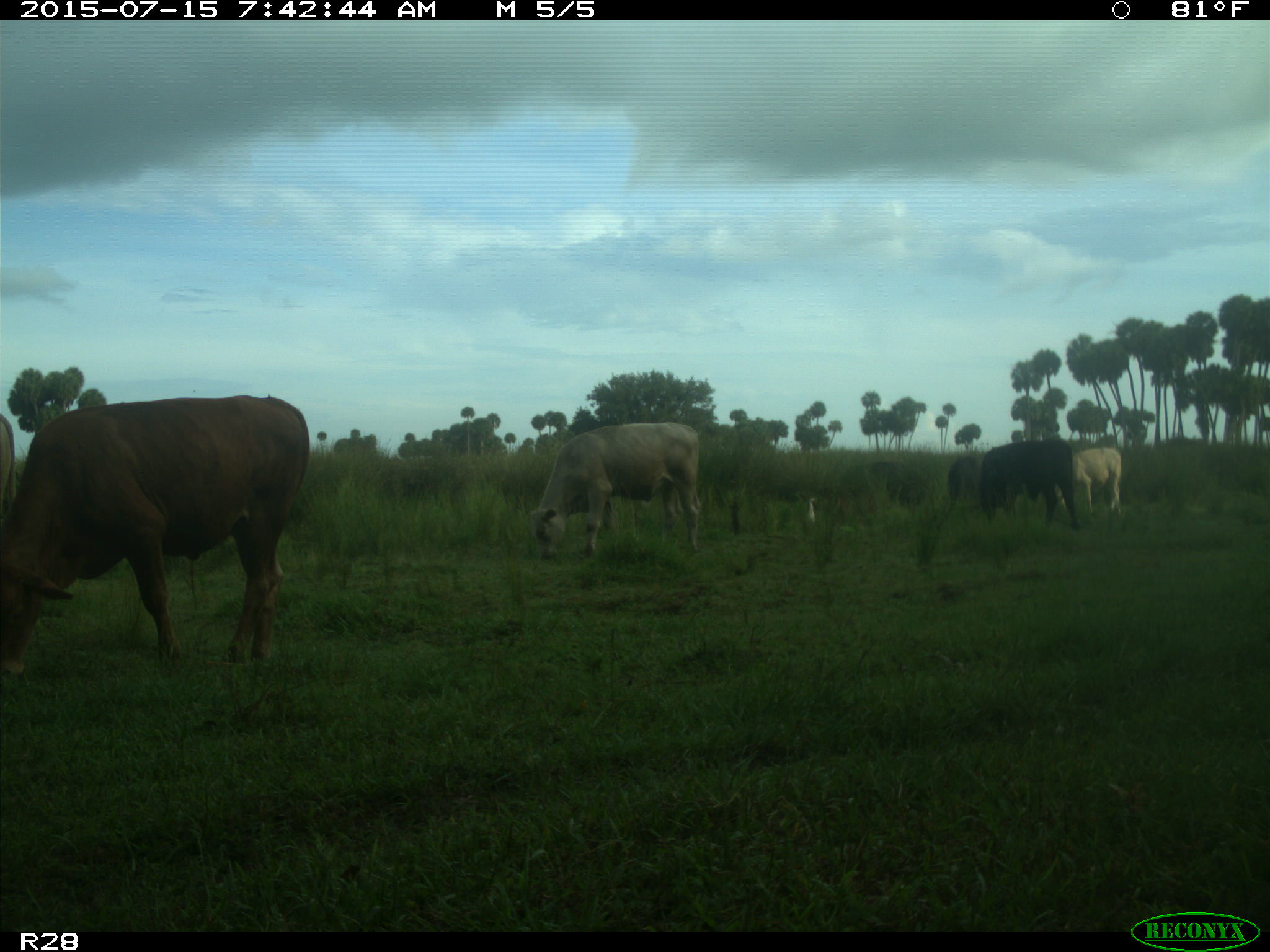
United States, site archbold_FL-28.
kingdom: Animalia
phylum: Chordata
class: Mammalia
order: Artiodactyla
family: Bovidae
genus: Bos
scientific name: Bos taurus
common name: domestic cow